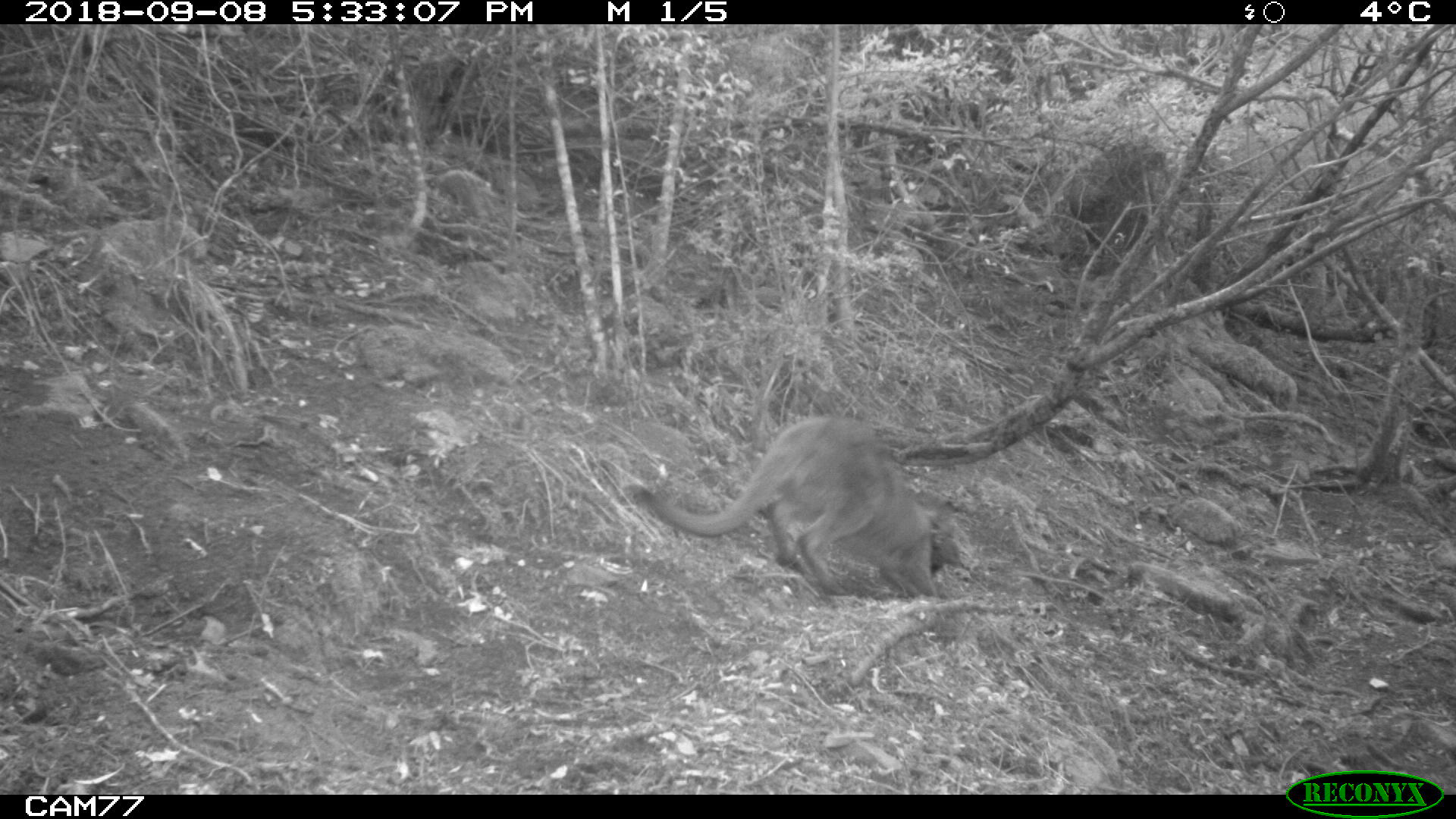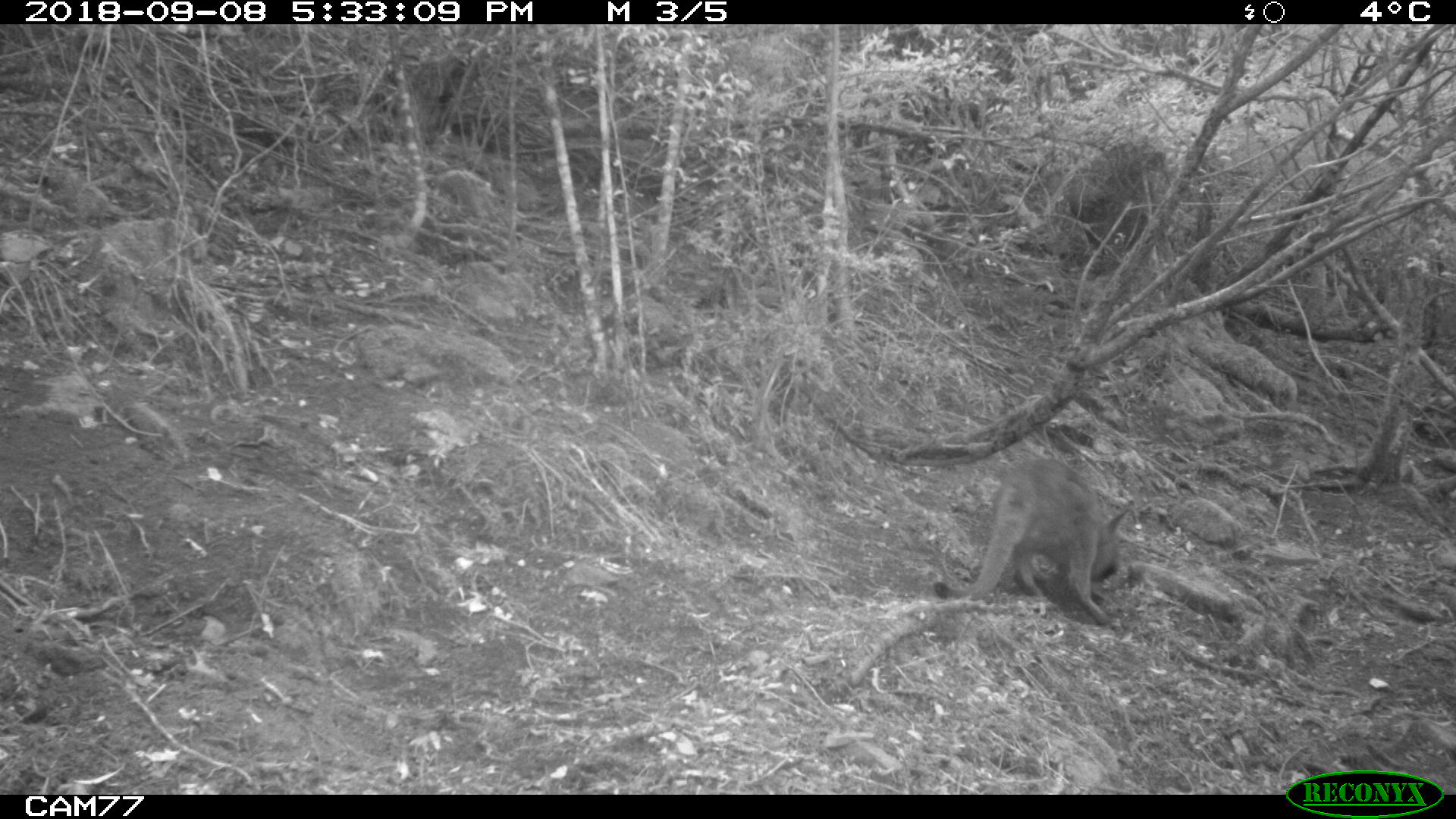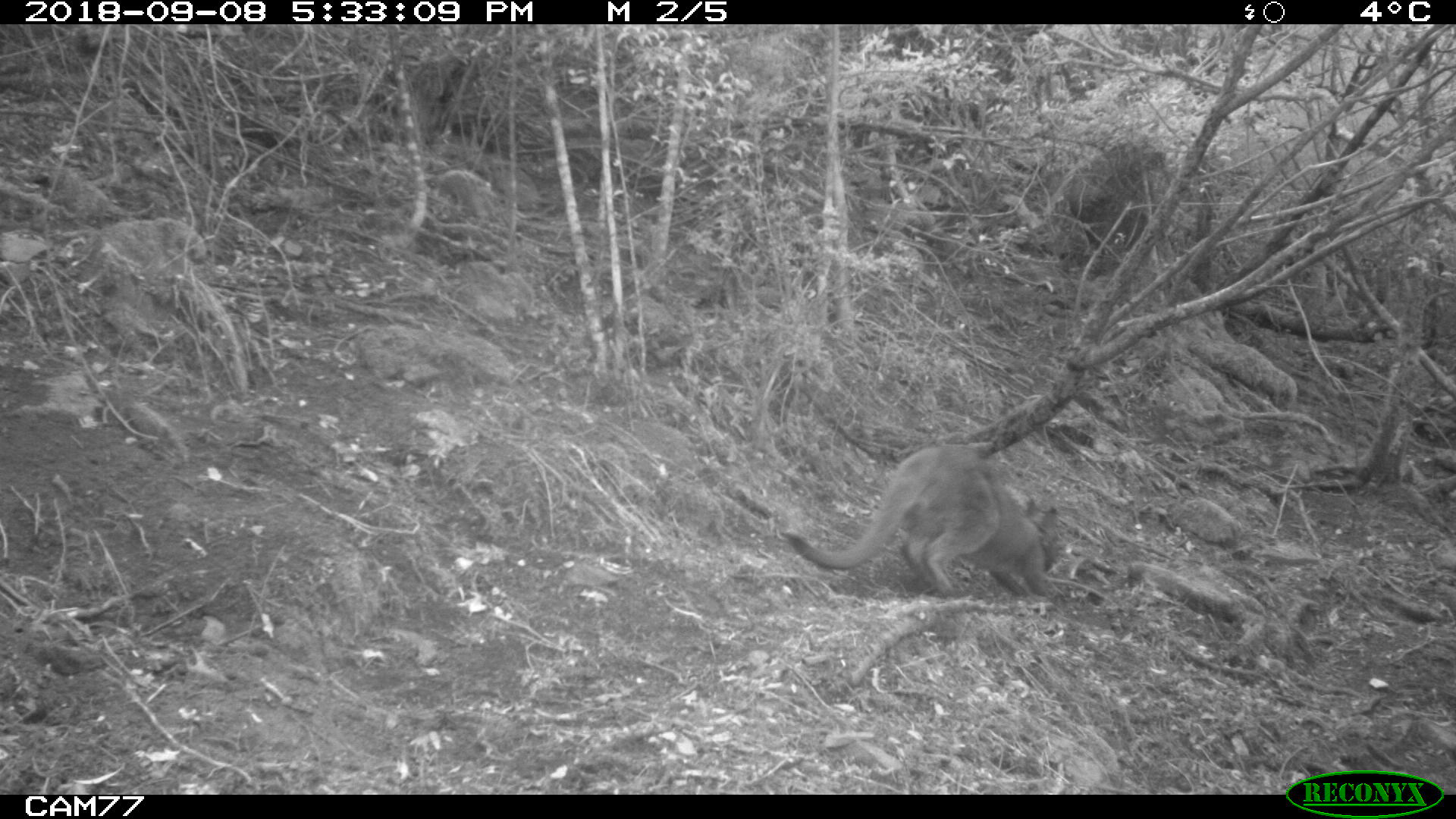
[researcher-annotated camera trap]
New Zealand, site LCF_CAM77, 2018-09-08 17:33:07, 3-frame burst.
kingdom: Animalia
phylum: Chordata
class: Mammalia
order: Diprotodontia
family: Macropodidae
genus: Notamacropus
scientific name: Notamacropus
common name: wallaby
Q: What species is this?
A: Wallaby (Notamacropus).